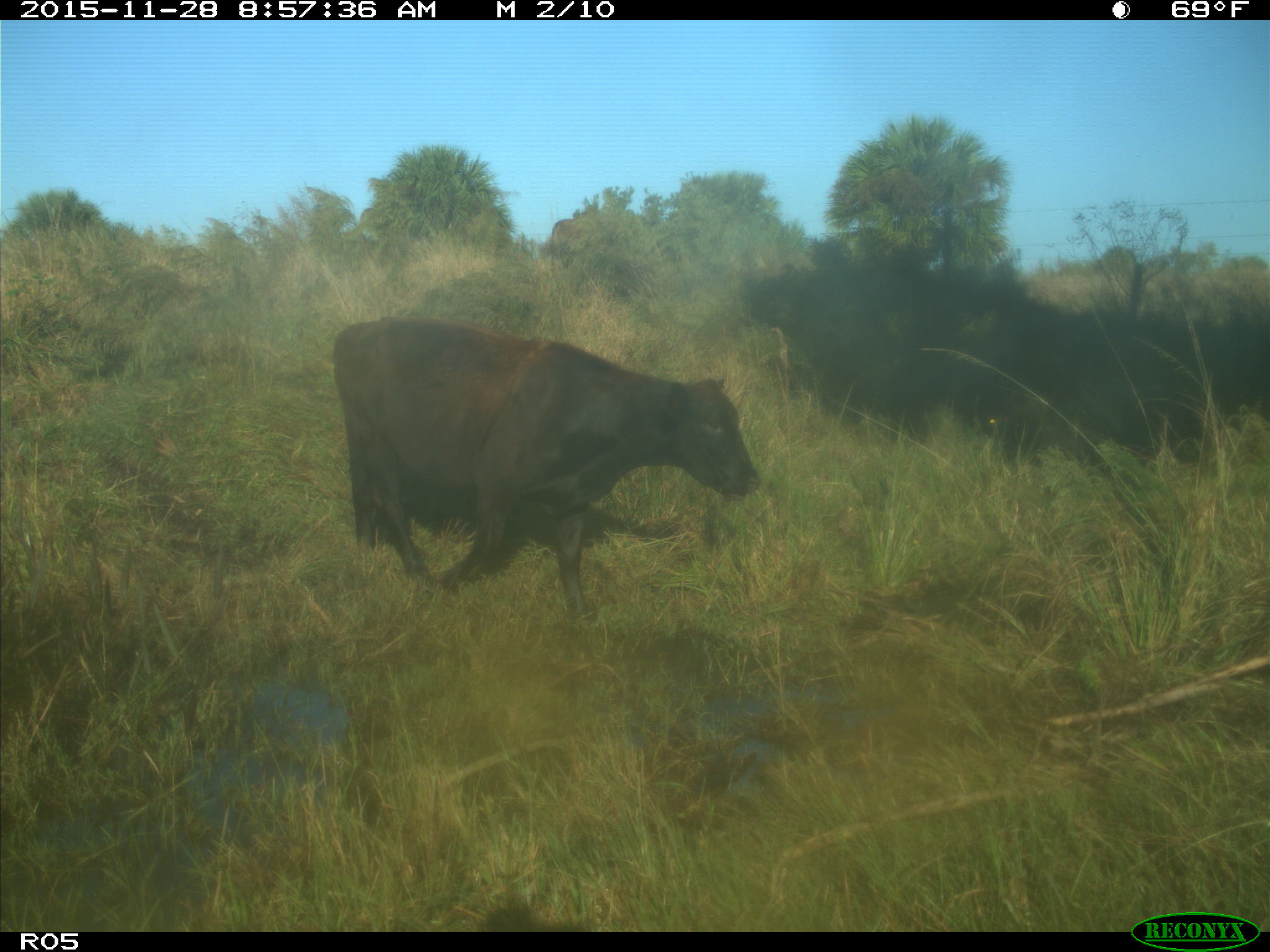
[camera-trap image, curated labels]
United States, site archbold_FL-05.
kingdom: Animalia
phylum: Chordata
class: Mammalia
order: Artiodactyla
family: Bovidae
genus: Bos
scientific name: Bos taurus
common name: domestic cow